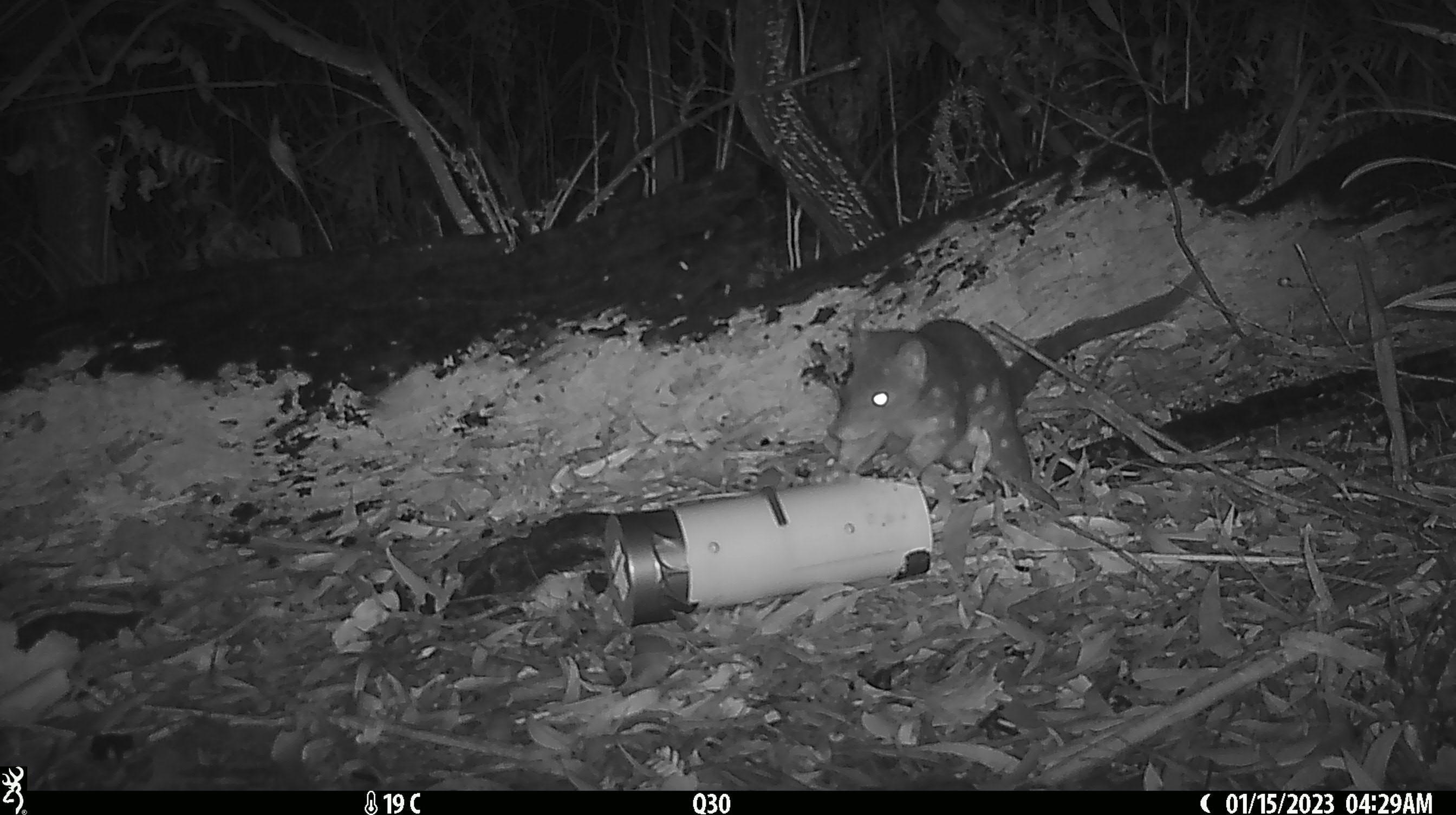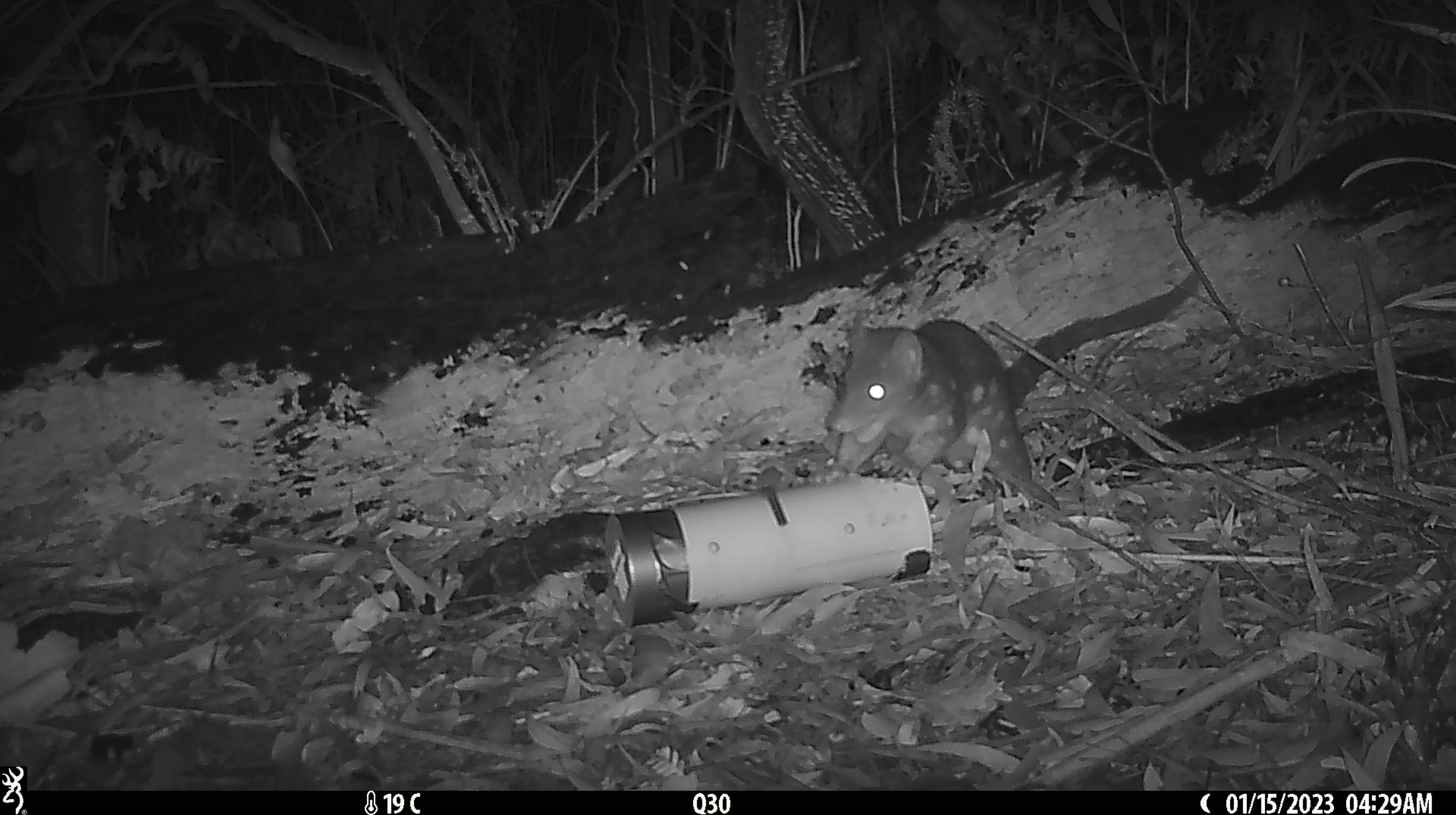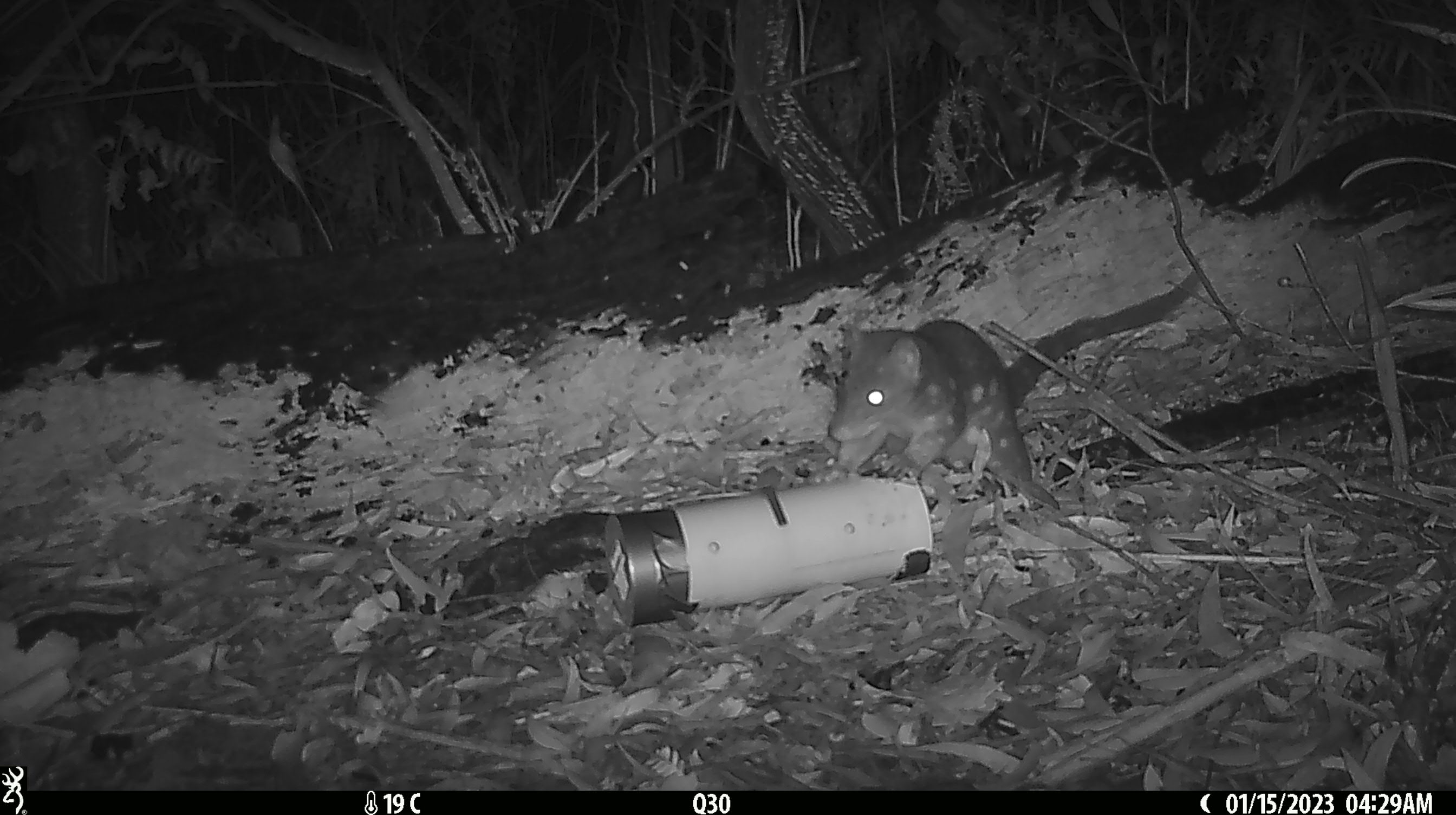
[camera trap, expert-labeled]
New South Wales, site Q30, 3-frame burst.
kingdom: Animalia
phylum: Chordata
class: Mammalia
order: Dasyuromorphia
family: Dasyuridae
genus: Dasyurus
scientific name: Dasyurus maculatus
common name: spotted-tailed quoll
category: quoll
Quoll (spotted-tailed quoll) (Dasyurus maculatus).